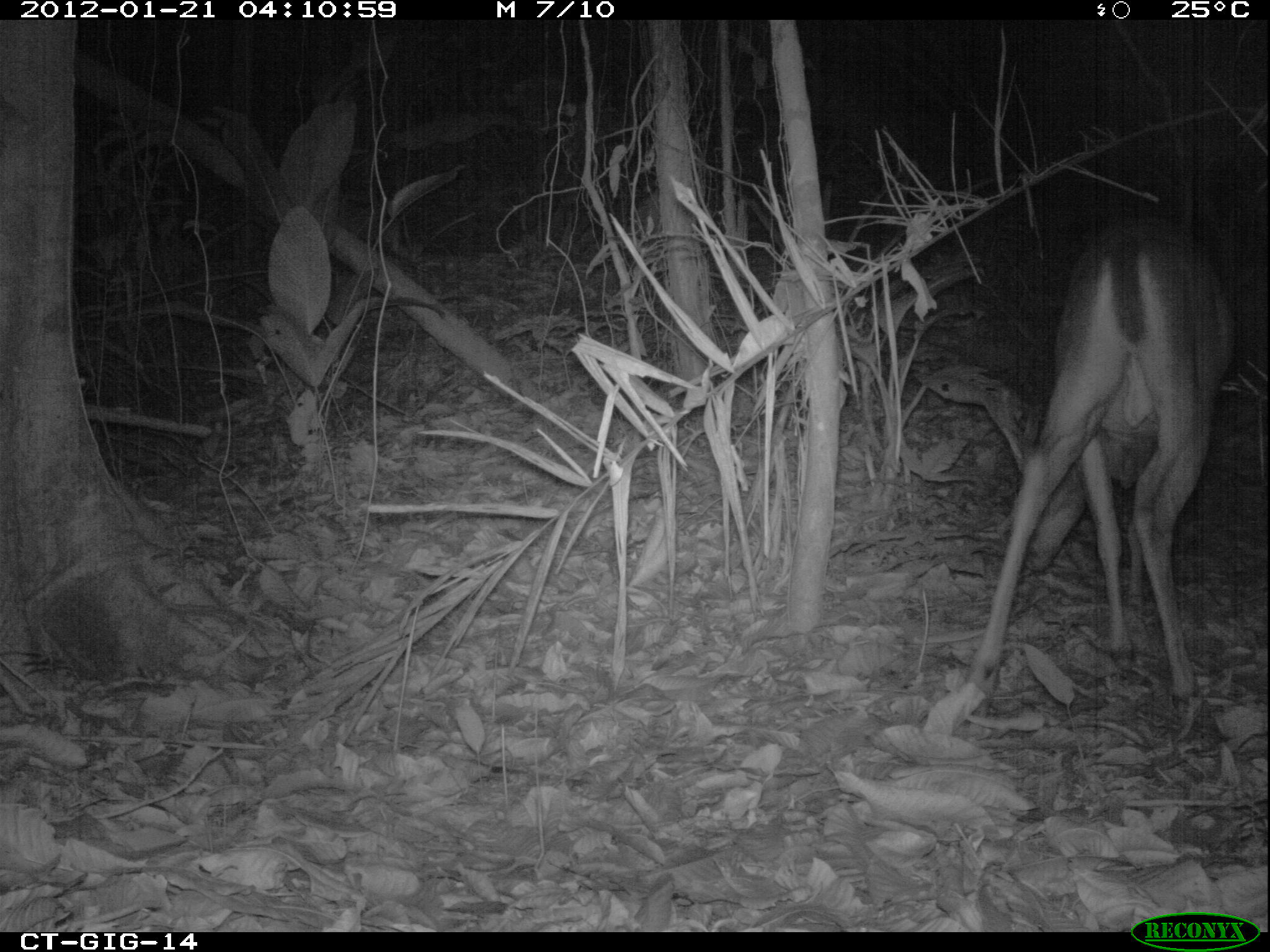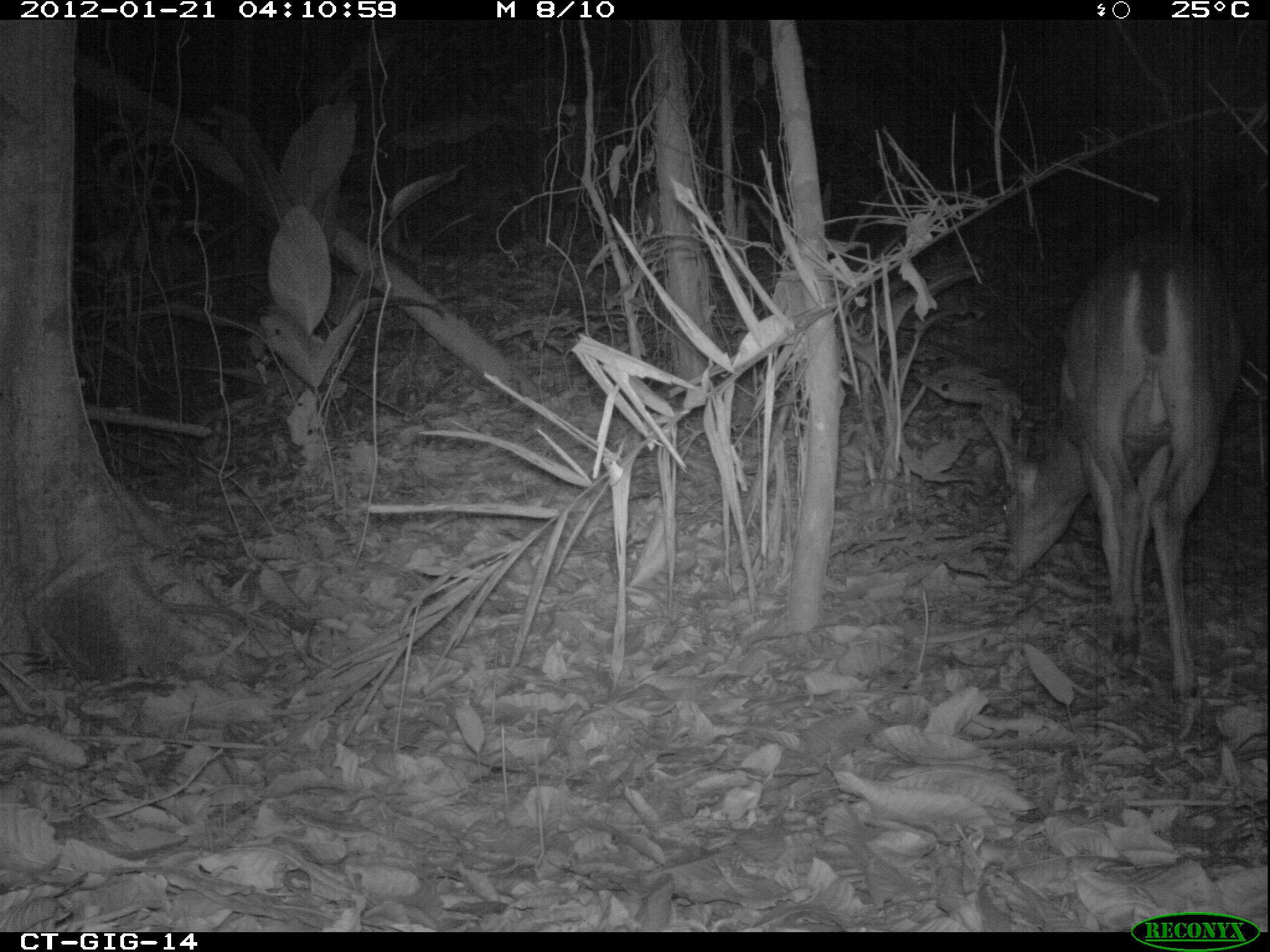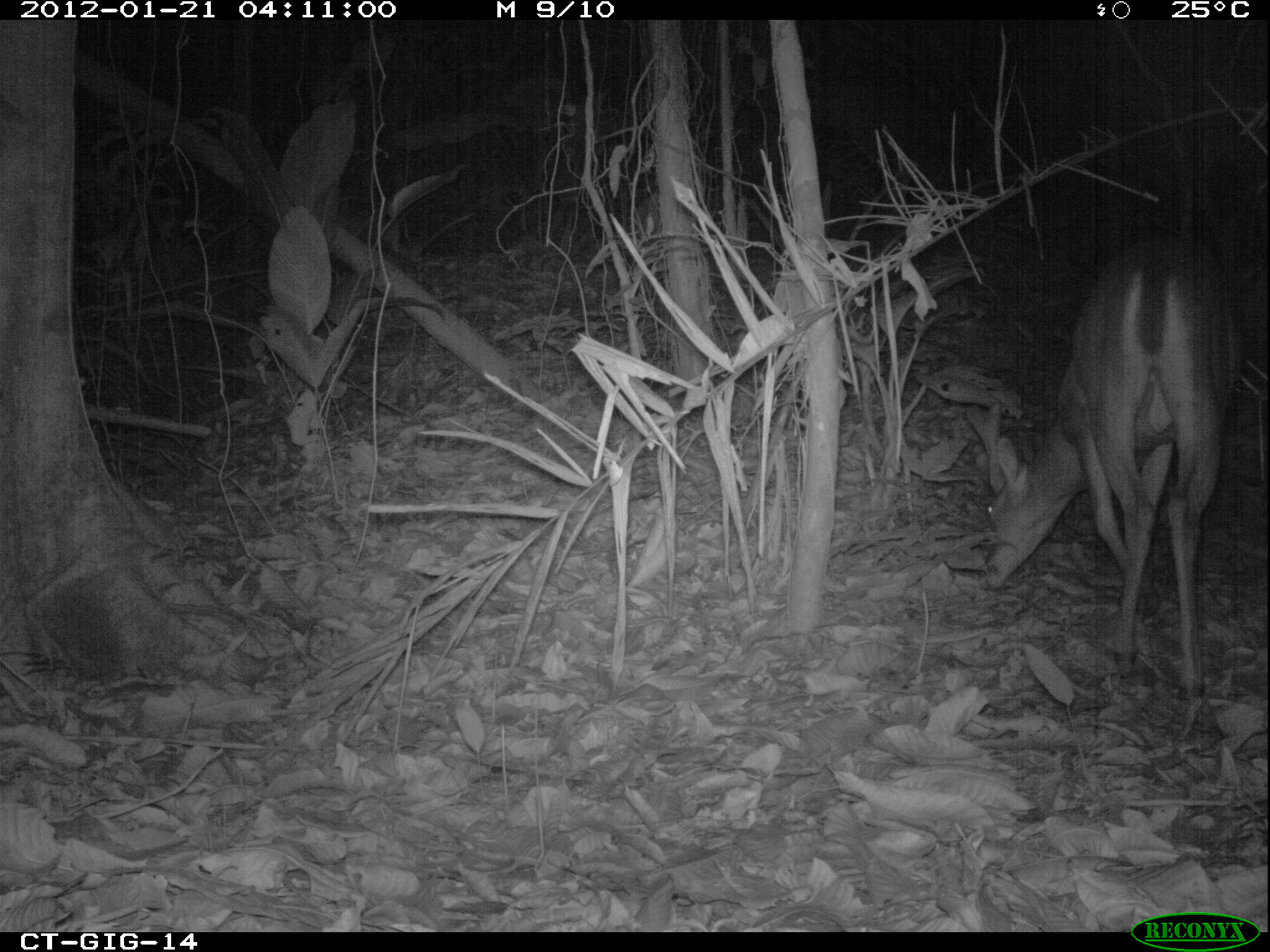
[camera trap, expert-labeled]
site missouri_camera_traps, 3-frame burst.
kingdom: Animalia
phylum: Chordata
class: Mammalia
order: Artiodactyla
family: Cervidae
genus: Odocoileus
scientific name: Odocoileus virginianus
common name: white-tailed deer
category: white tailed deer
White tailed deer (white-tailed deer) (Odocoileus virginianus). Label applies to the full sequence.